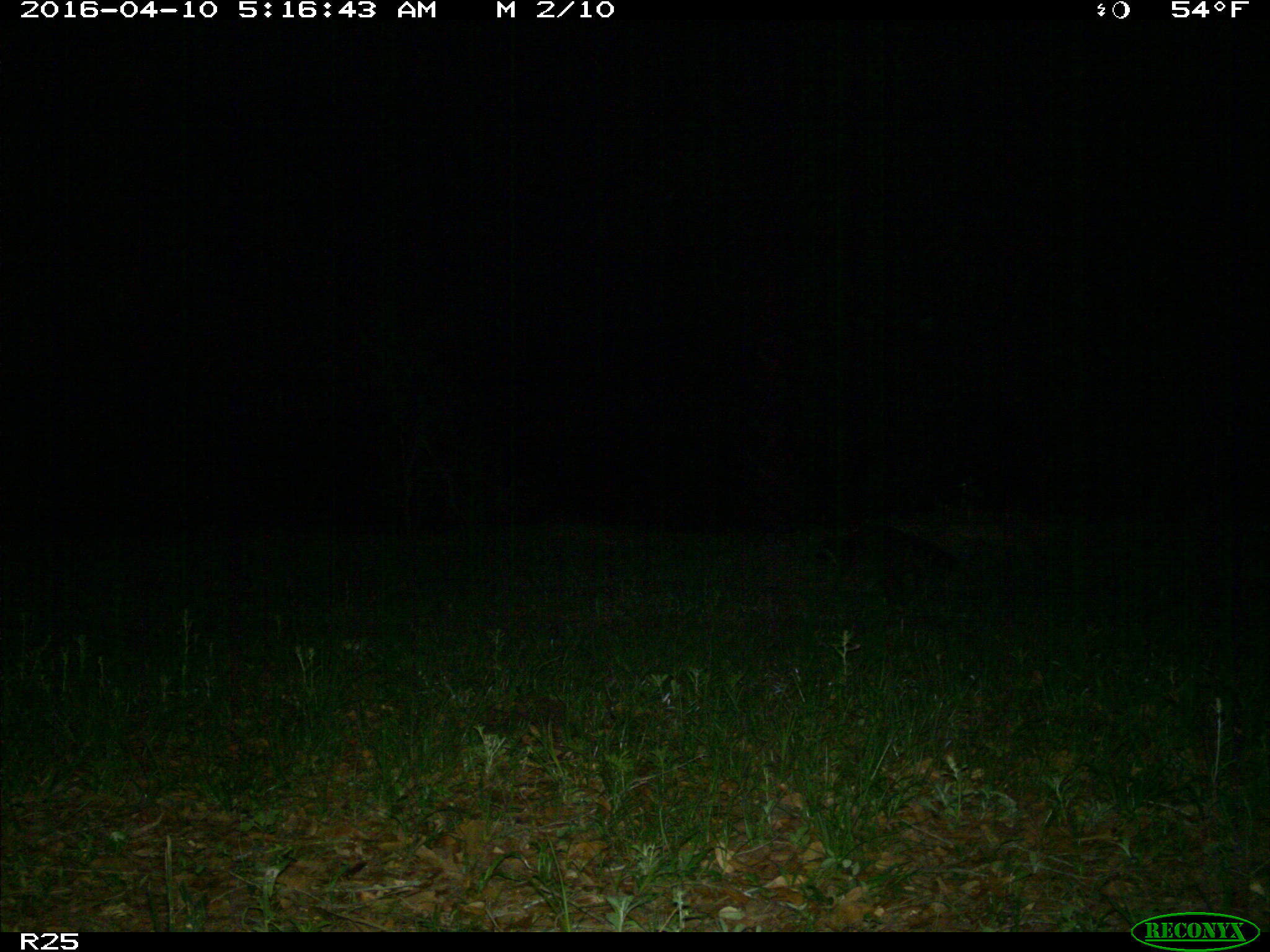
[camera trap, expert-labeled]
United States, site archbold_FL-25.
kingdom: Animalia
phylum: Chordata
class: Mammalia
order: Carnivora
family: Procyonidae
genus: Procyon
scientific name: Procyon lotor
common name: common raccoon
Procyon lotor (common raccoon).